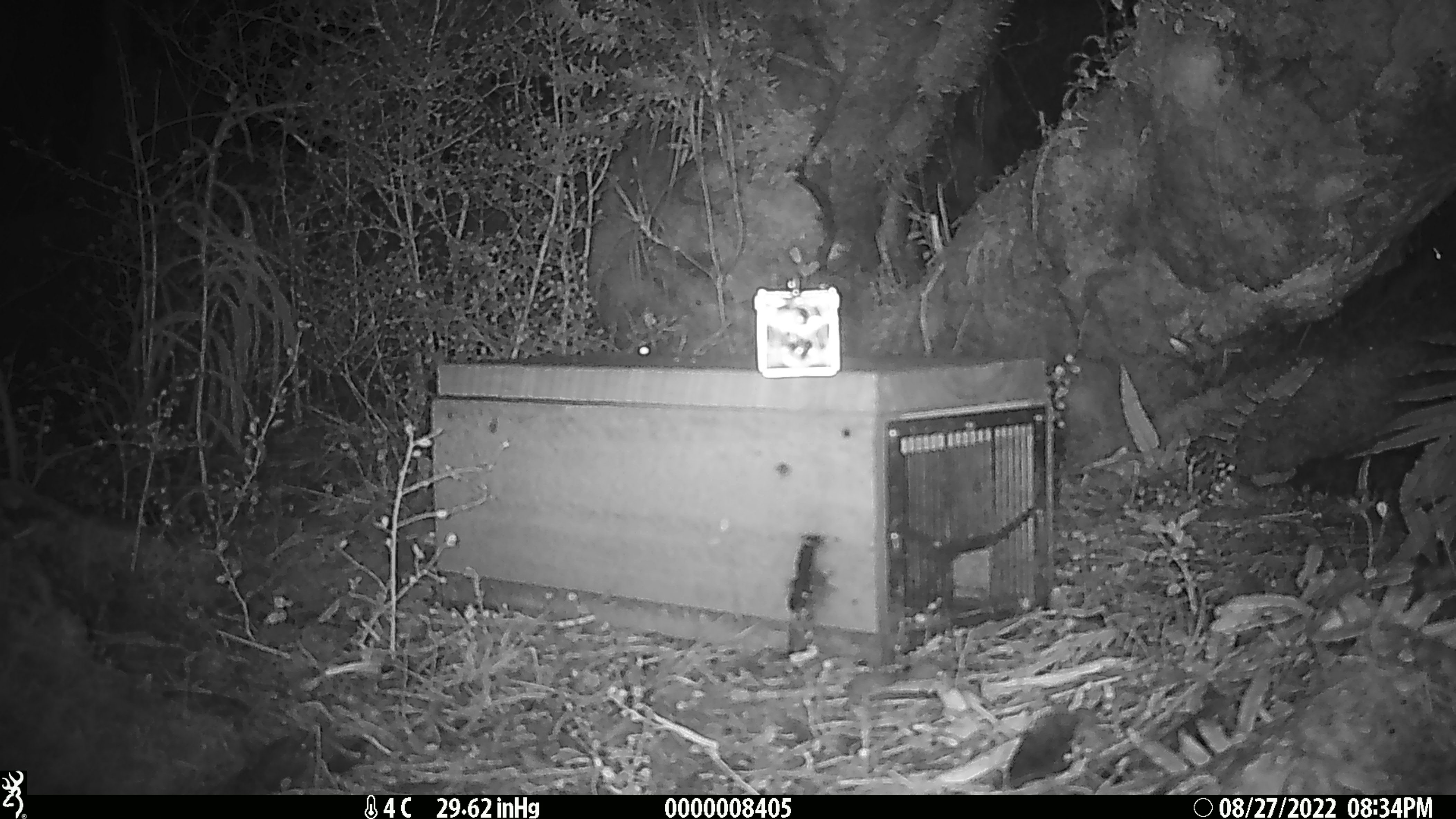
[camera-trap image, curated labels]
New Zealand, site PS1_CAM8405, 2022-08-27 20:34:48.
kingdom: Animalia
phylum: Chordata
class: Mammalia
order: Rodentia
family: Muridae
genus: Mus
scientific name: Mus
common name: mouse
Mouse (Mus).